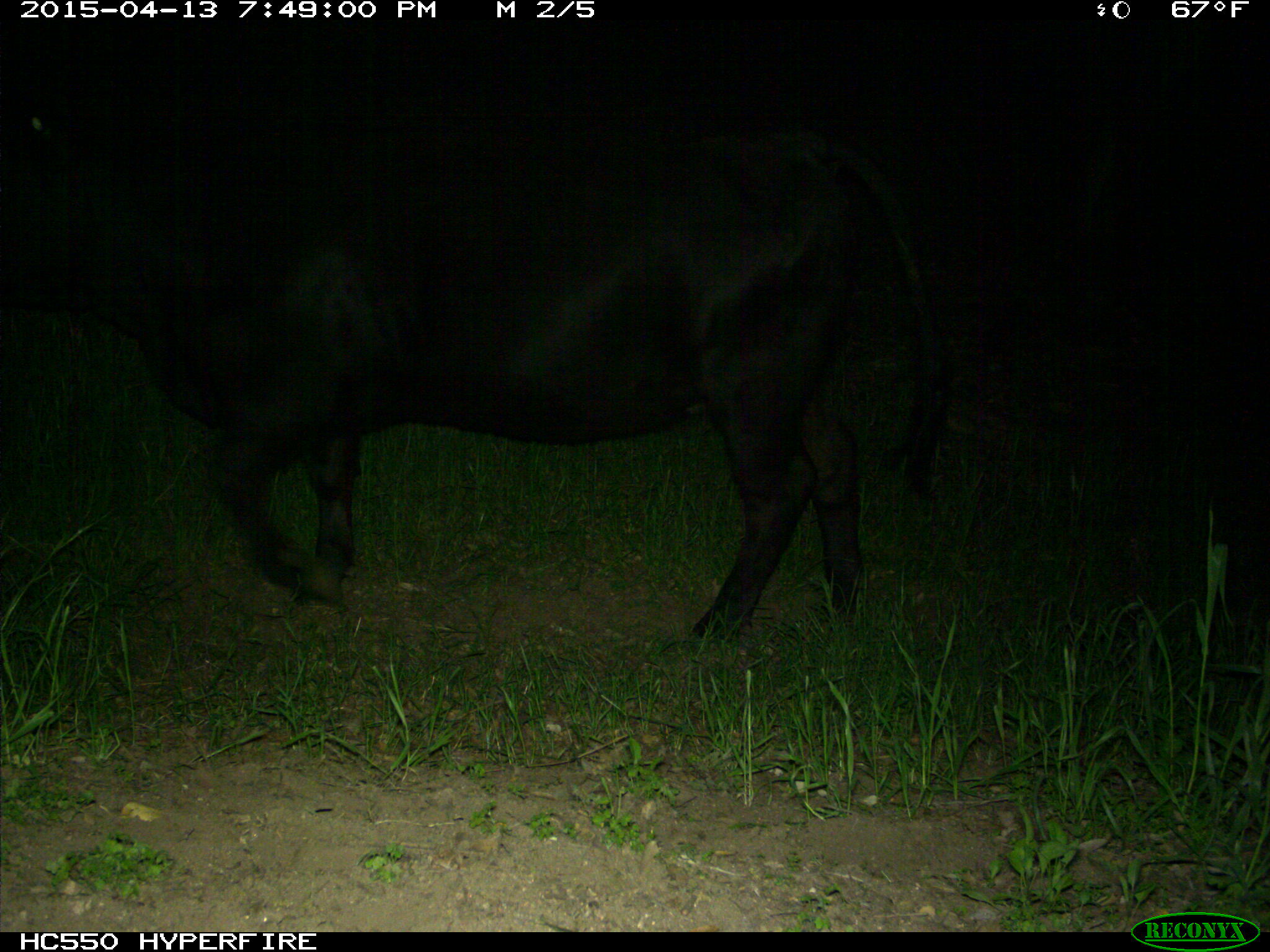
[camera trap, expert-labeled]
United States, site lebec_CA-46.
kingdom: Animalia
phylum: Chordata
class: Mammalia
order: Artiodactyla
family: Bovidae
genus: Bos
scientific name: Bos taurus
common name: domestic cow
Bos taurus (domestic cow).